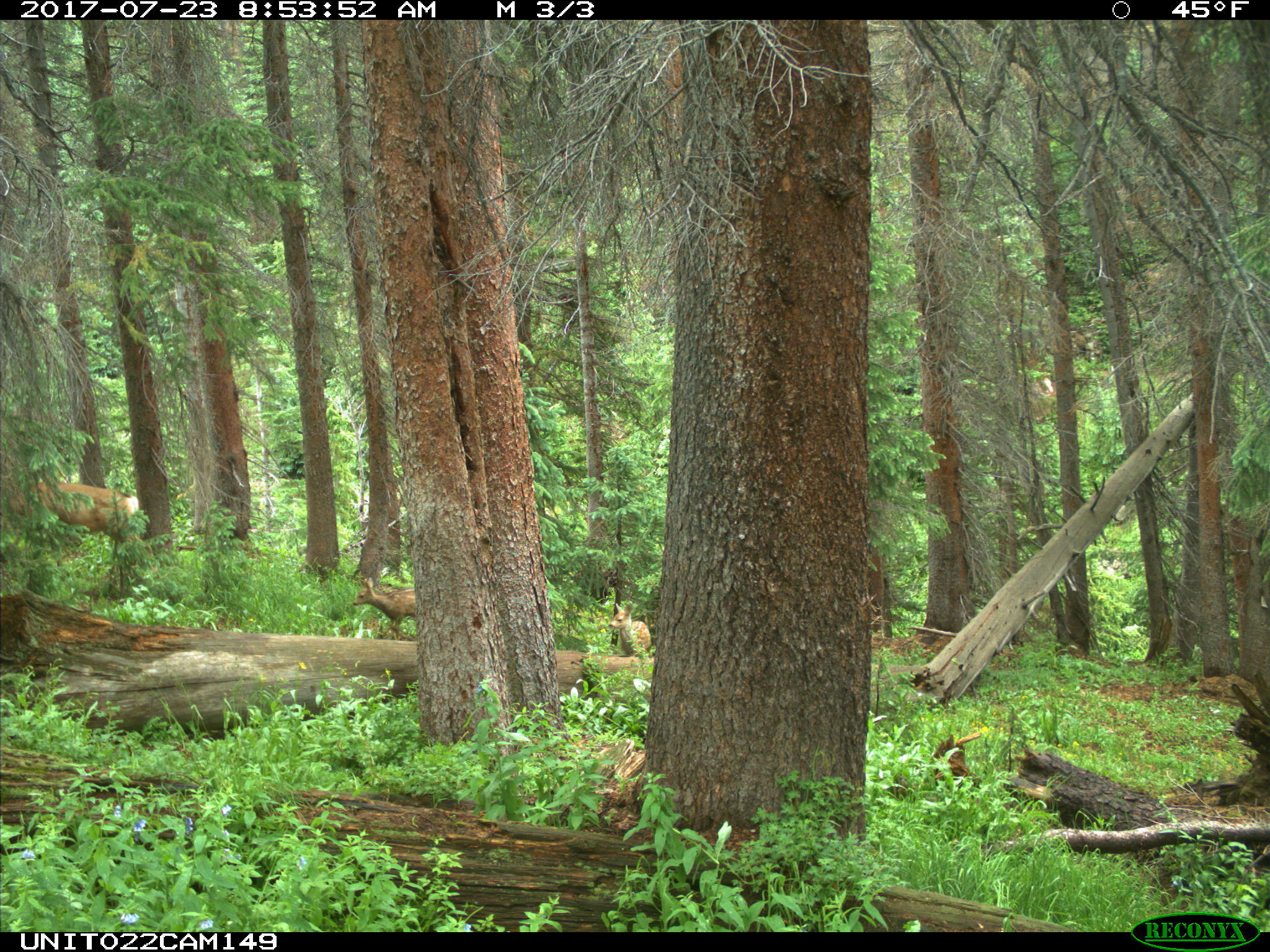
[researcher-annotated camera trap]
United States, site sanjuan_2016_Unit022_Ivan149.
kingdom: Animalia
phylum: Chordata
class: Mammalia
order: Artiodactyla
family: Cervidae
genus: Odocoileus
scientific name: Odocoileus hemionus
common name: mule deer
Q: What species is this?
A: Odocoileus hemionus (mule deer).